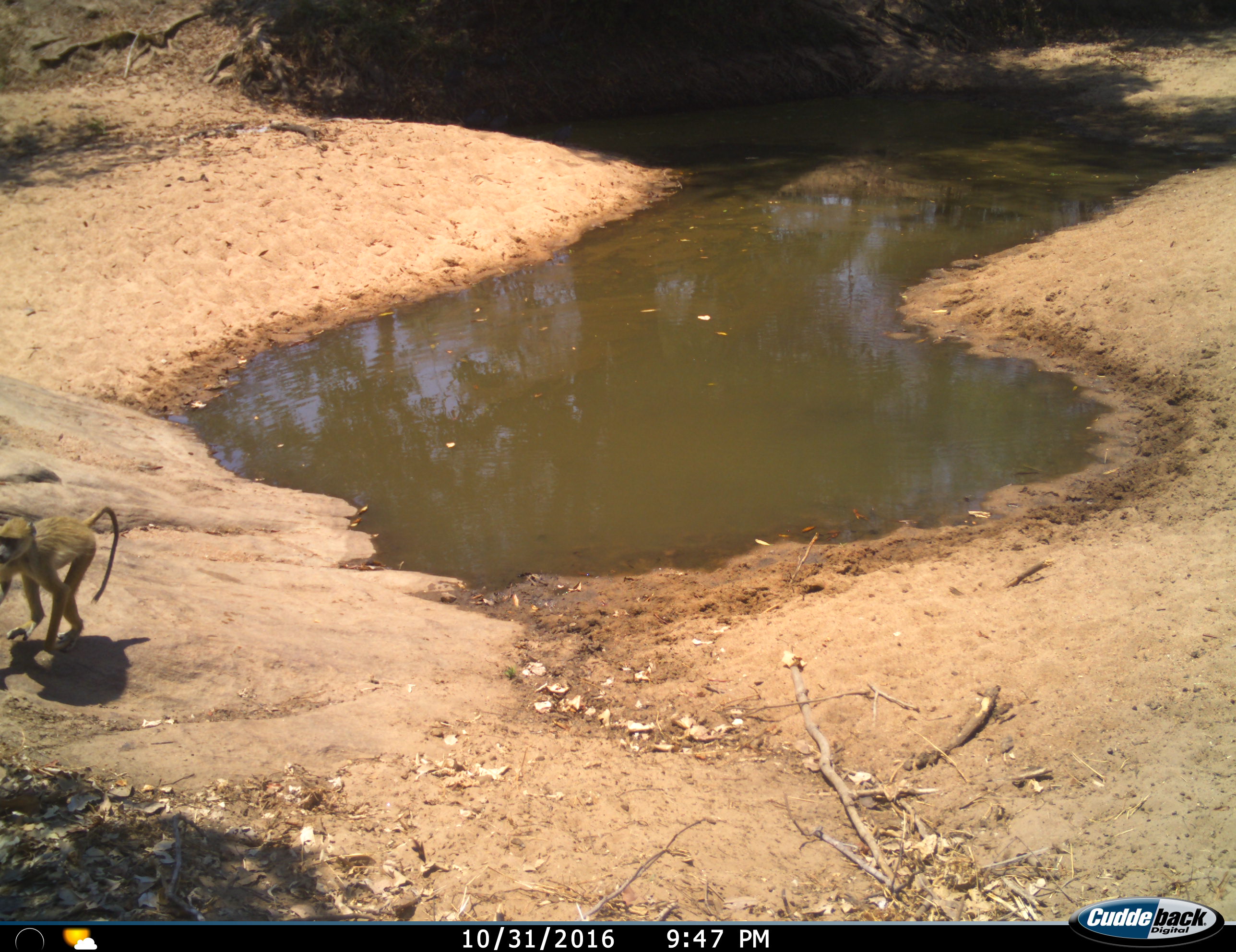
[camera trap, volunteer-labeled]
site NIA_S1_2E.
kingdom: Animalia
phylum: Chordata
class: Mammalia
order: Primates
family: Cercopithecidae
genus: Papio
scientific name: Papio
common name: baboon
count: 1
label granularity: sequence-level